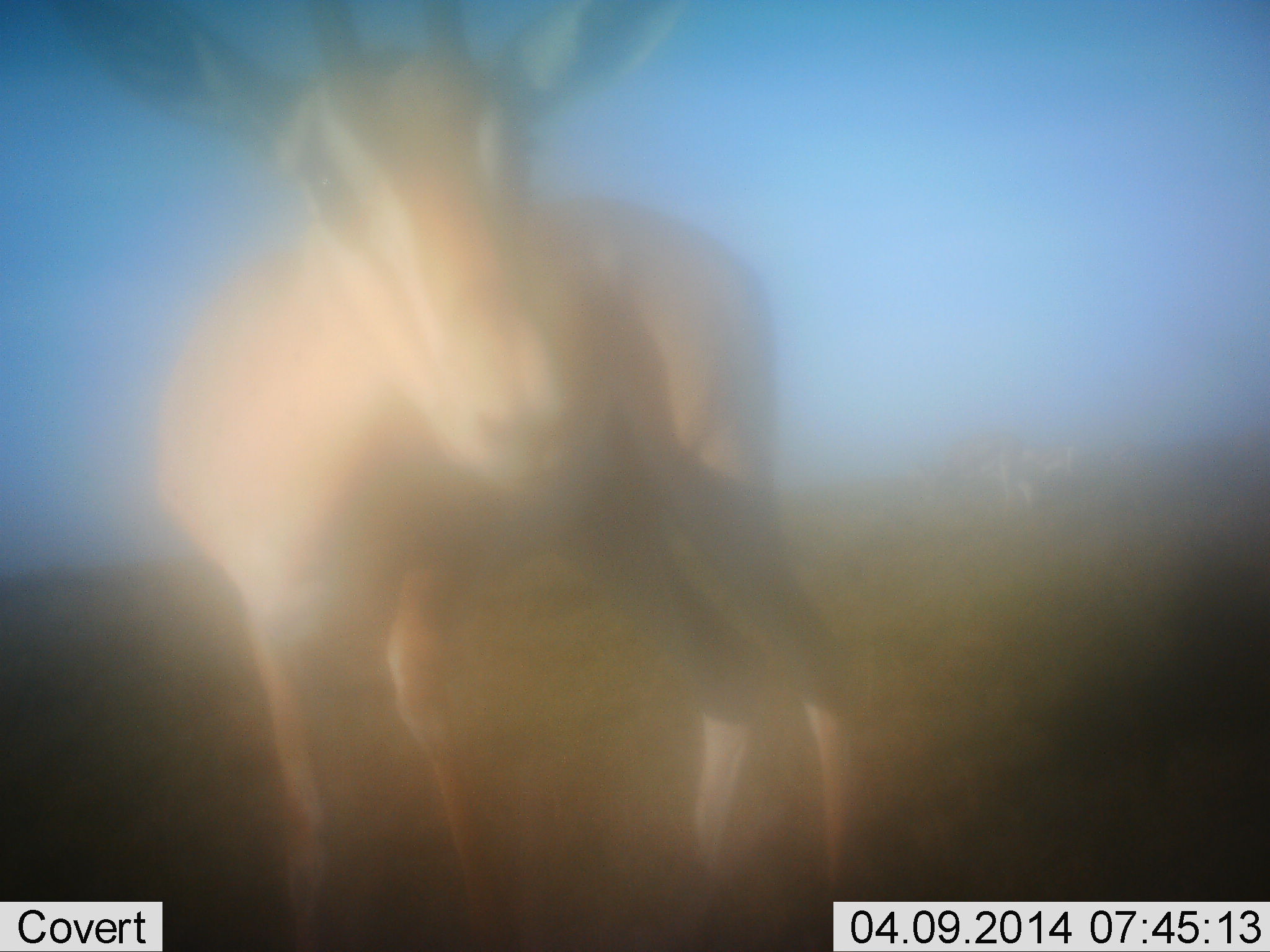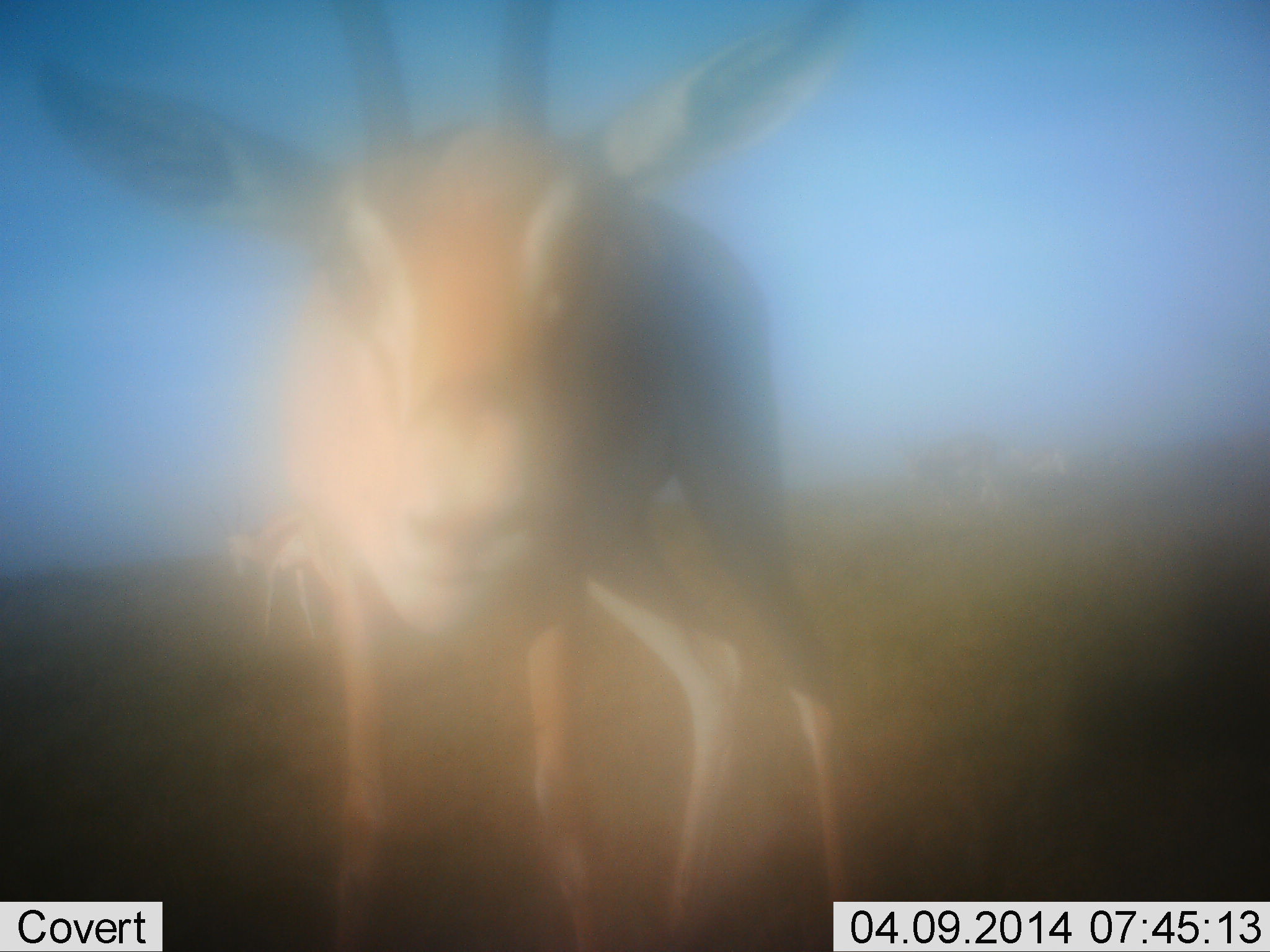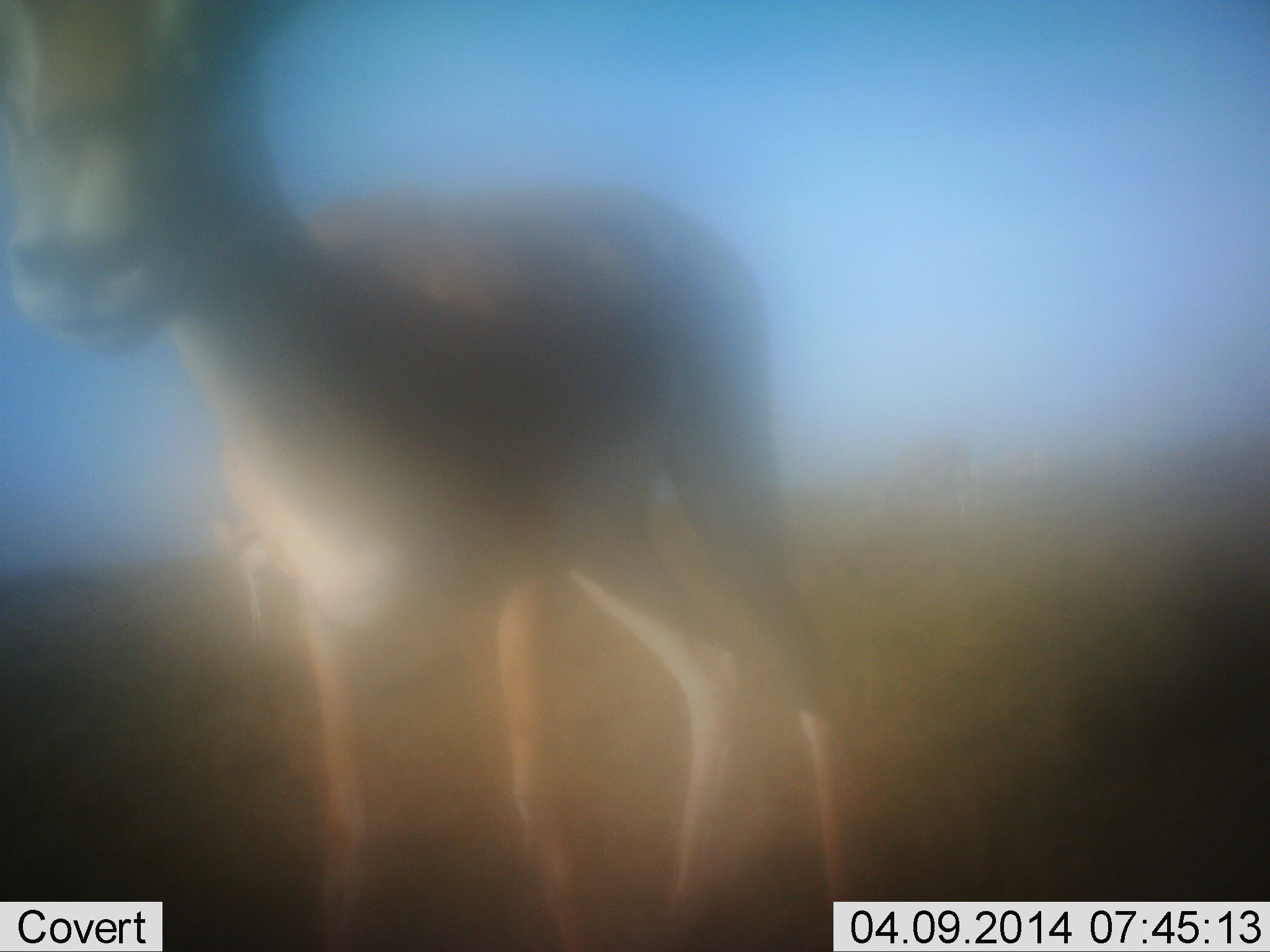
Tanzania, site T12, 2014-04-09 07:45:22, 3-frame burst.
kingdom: Animalia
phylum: Chordata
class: Mammalia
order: Artiodactyla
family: Bovidae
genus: Eudorcas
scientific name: Eudorcas thomsonii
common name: thomson's gazelle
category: gazellethomsons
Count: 2.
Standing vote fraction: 80%.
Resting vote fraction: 0%.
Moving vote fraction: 20%.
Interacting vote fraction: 10%.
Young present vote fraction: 0%.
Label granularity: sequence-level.